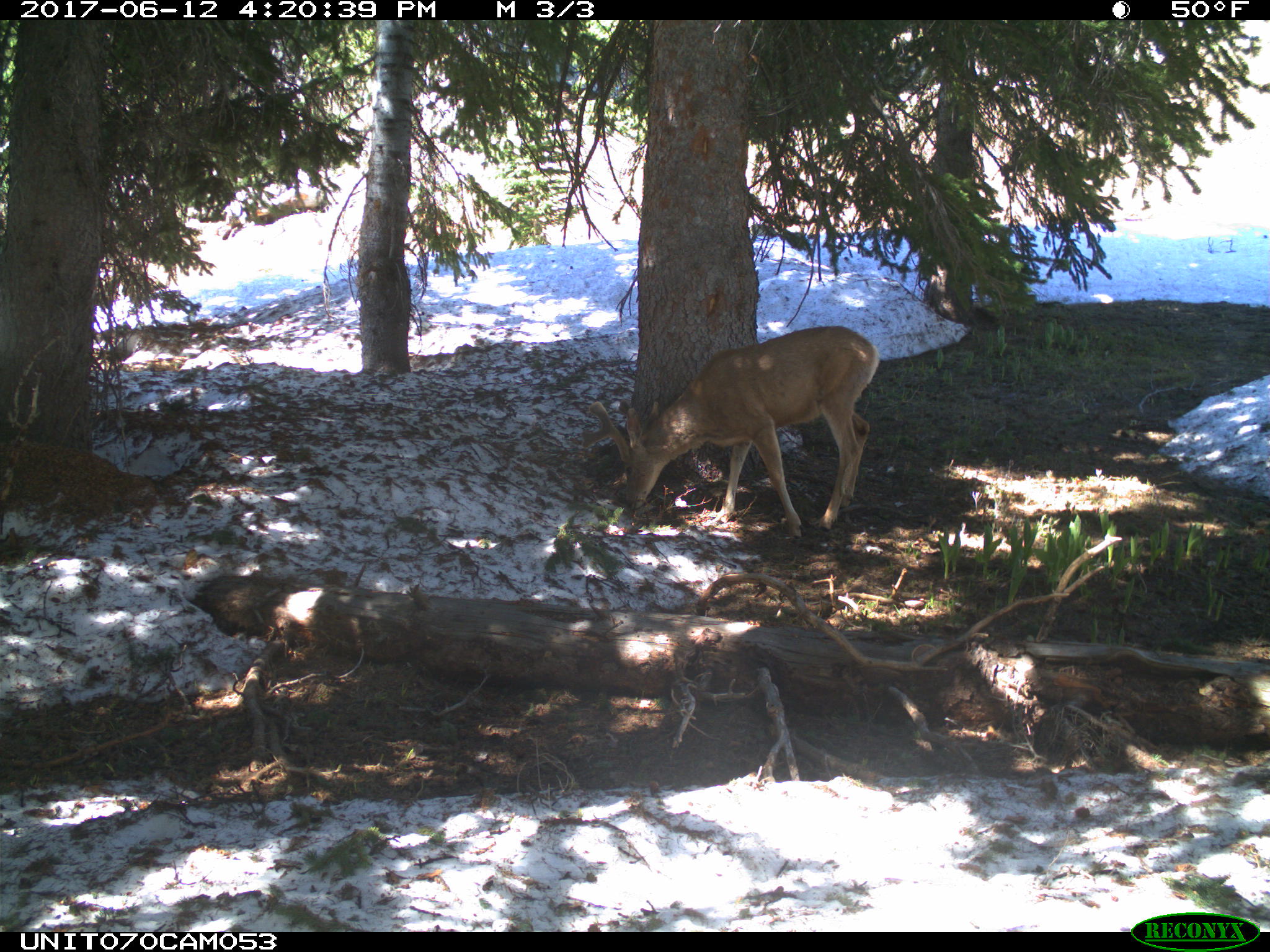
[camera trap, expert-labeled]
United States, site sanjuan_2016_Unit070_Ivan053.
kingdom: Animalia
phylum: Chordata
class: Mammalia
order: Artiodactyla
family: Cervidae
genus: Odocoileus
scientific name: Odocoileus hemionus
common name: mule deer